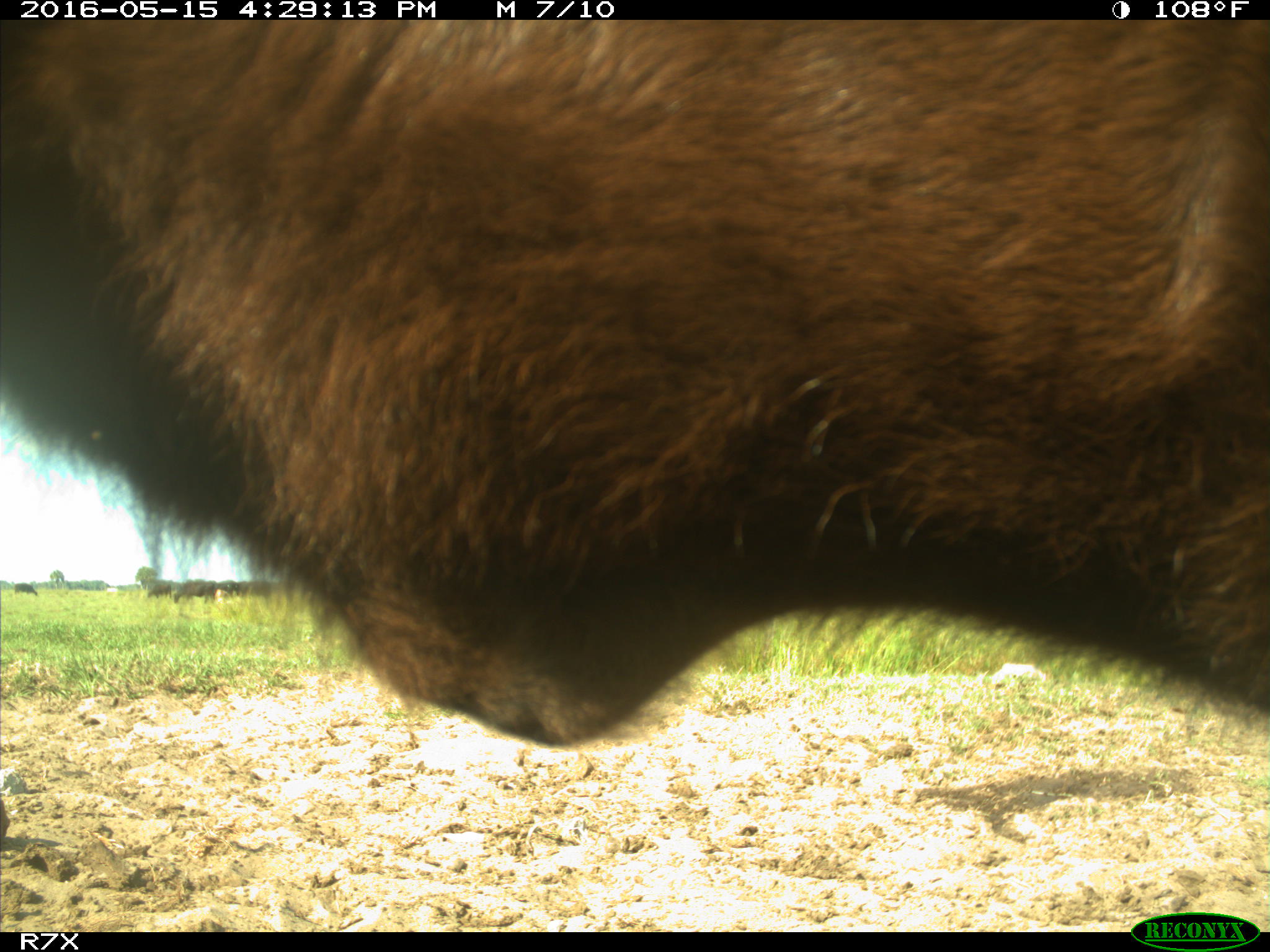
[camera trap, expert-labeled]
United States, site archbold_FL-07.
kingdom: Animalia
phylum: Chordata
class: Mammalia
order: Artiodactyla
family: Bovidae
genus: Bos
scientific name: Bos taurus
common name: domestic cow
Bos taurus (domestic cow).